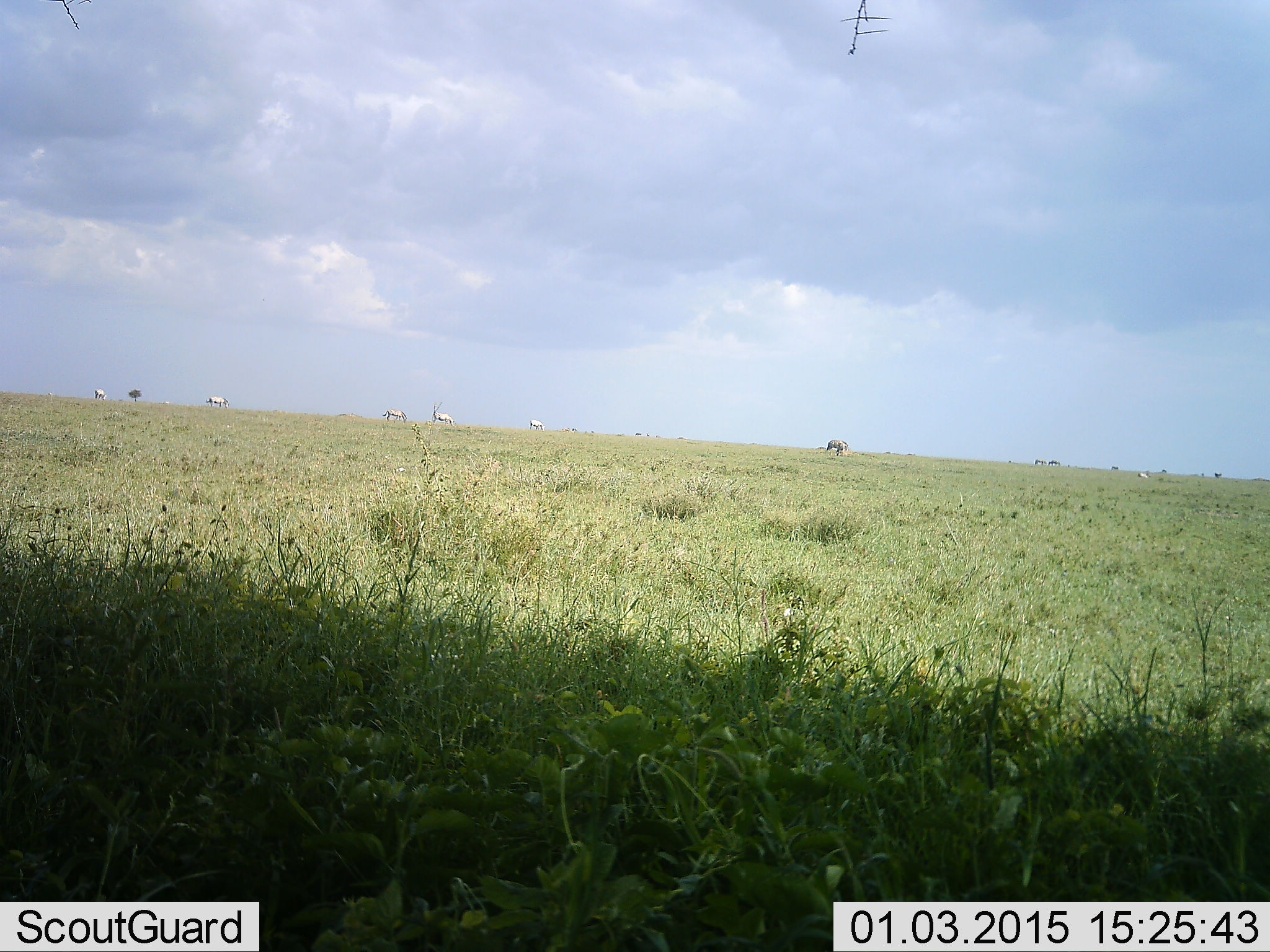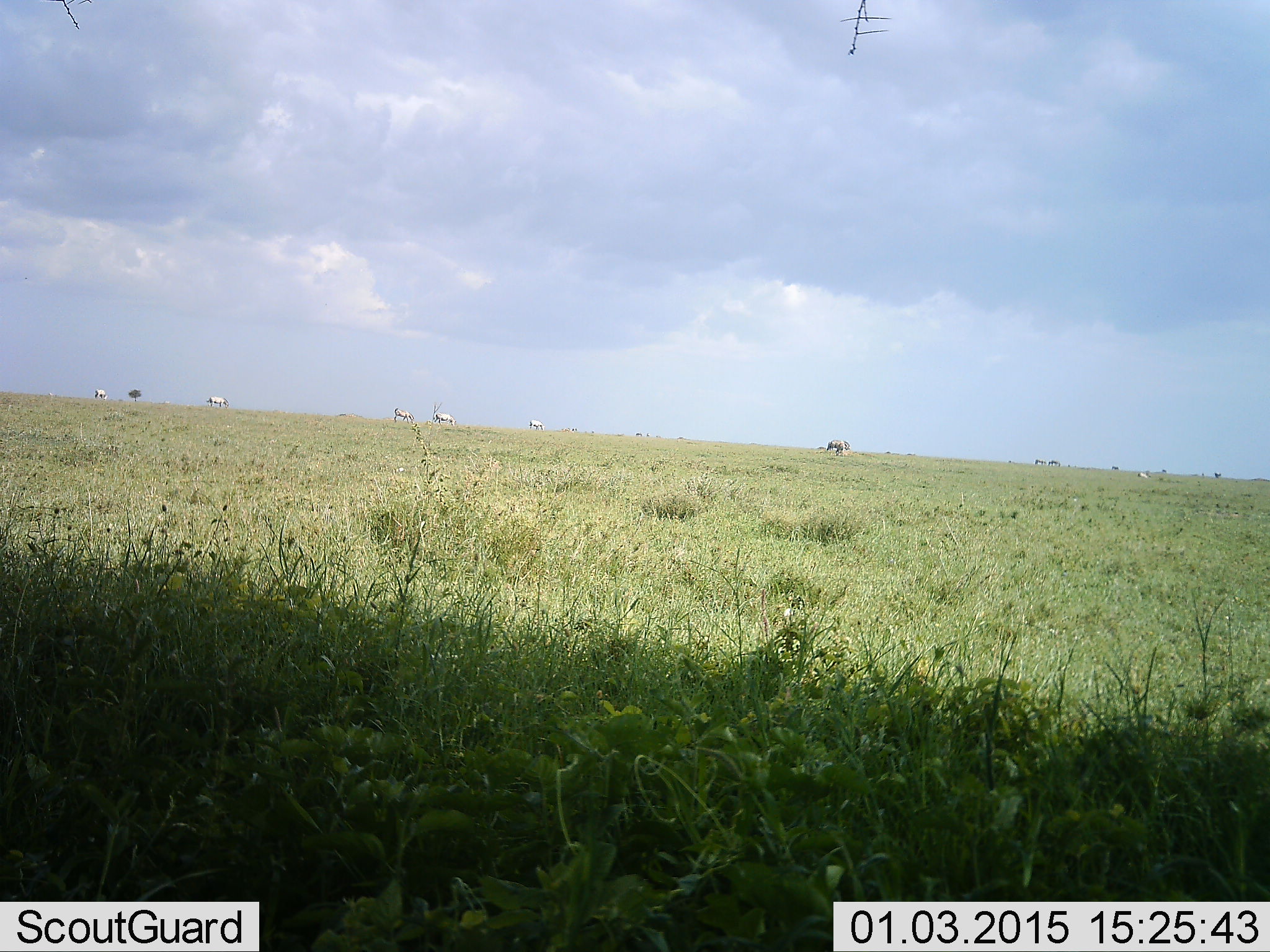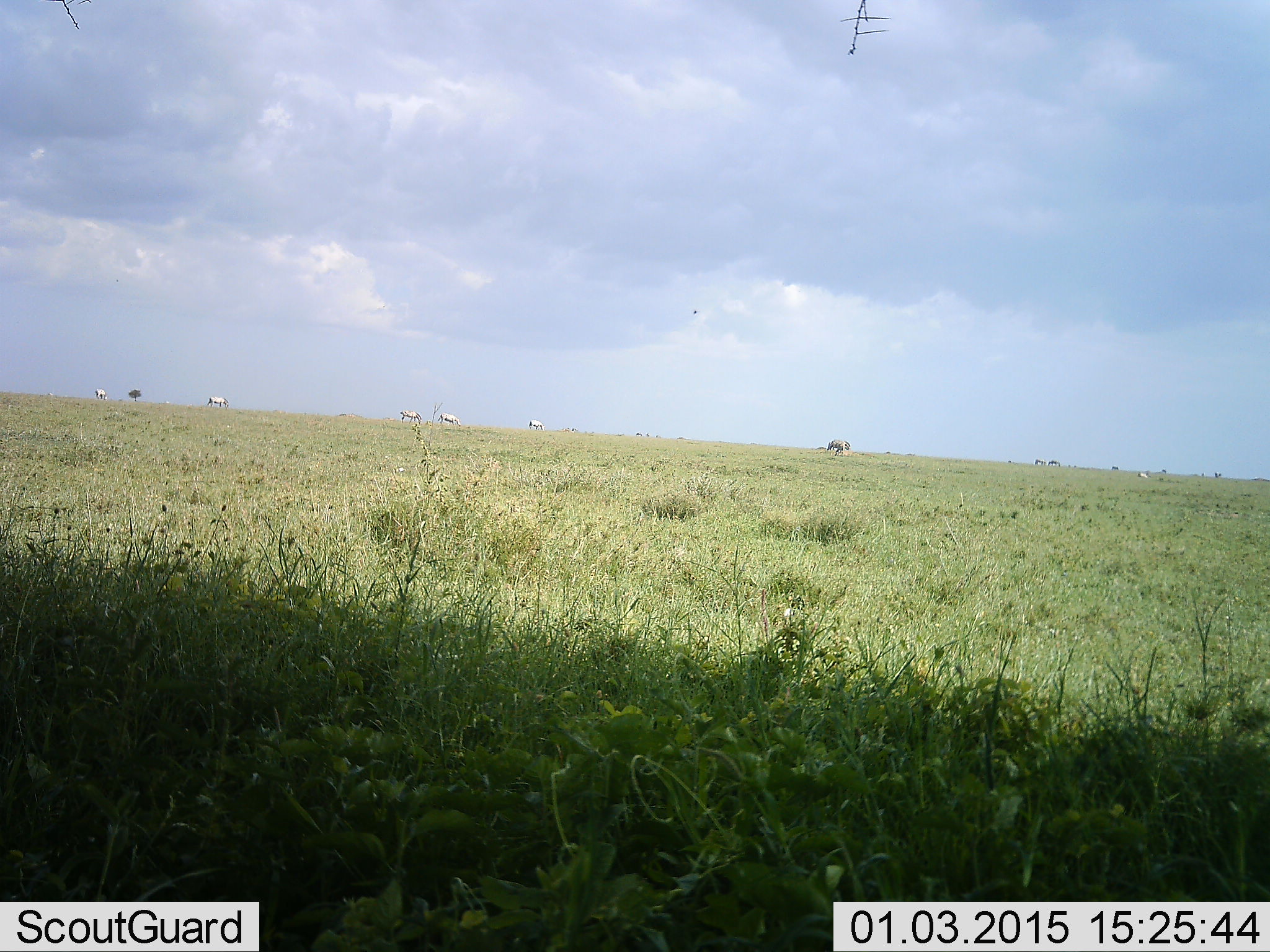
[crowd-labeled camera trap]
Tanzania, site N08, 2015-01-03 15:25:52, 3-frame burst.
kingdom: Animalia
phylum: Chordata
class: Mammalia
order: Perissodactyla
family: Equidae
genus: Equus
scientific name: Equus quagga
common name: plains zebra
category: zebra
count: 8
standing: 60%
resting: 0%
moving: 60%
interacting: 0%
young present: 0%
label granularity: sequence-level